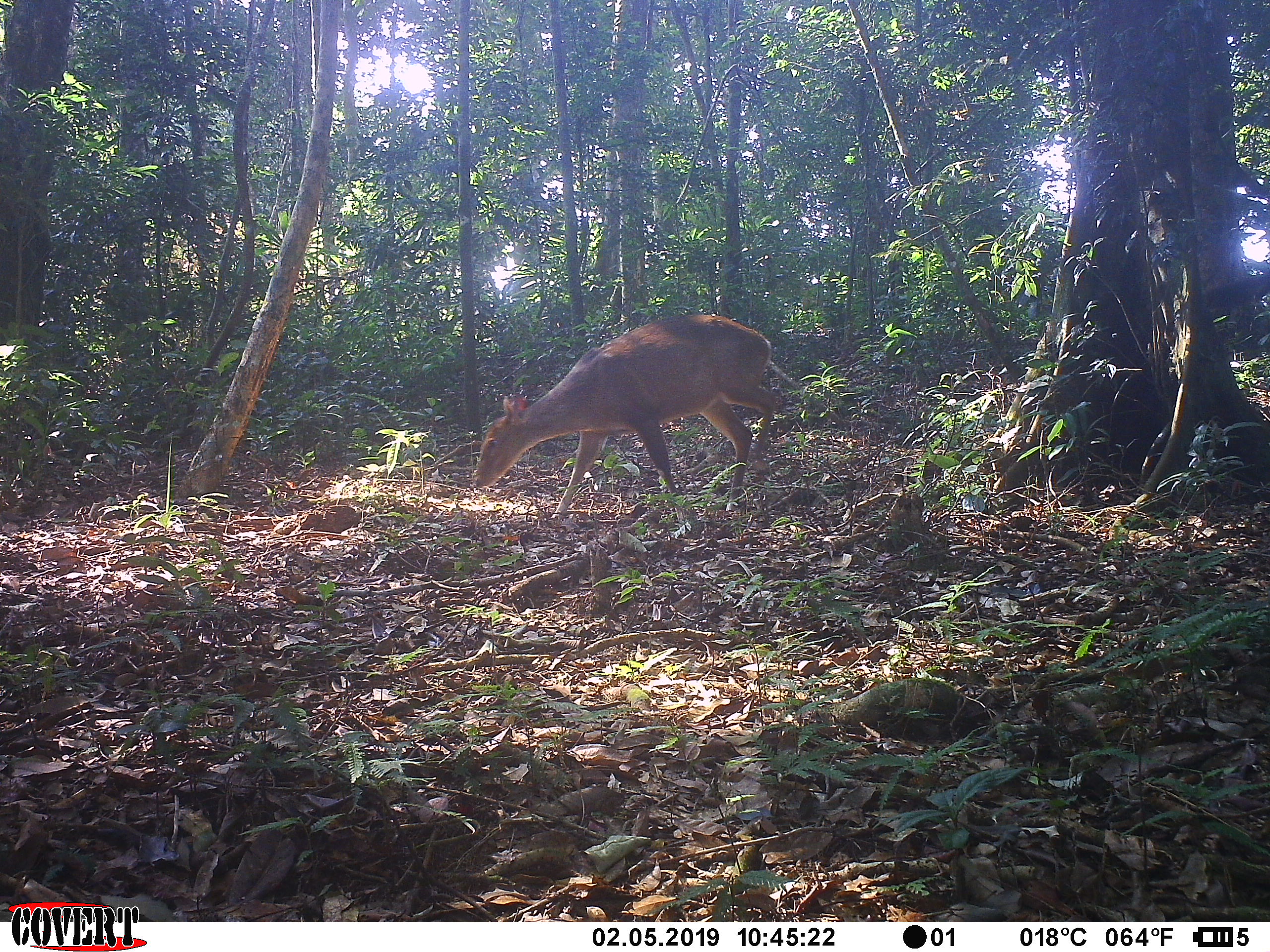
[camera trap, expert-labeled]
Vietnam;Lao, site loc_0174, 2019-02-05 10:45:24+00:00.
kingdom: Animalia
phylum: Chordata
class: Mammalia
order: Artiodactyla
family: Cervidae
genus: Muntiacus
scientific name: Muntiacus vuquangensis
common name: large-antlered muntjac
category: large antlered muntjac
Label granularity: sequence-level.